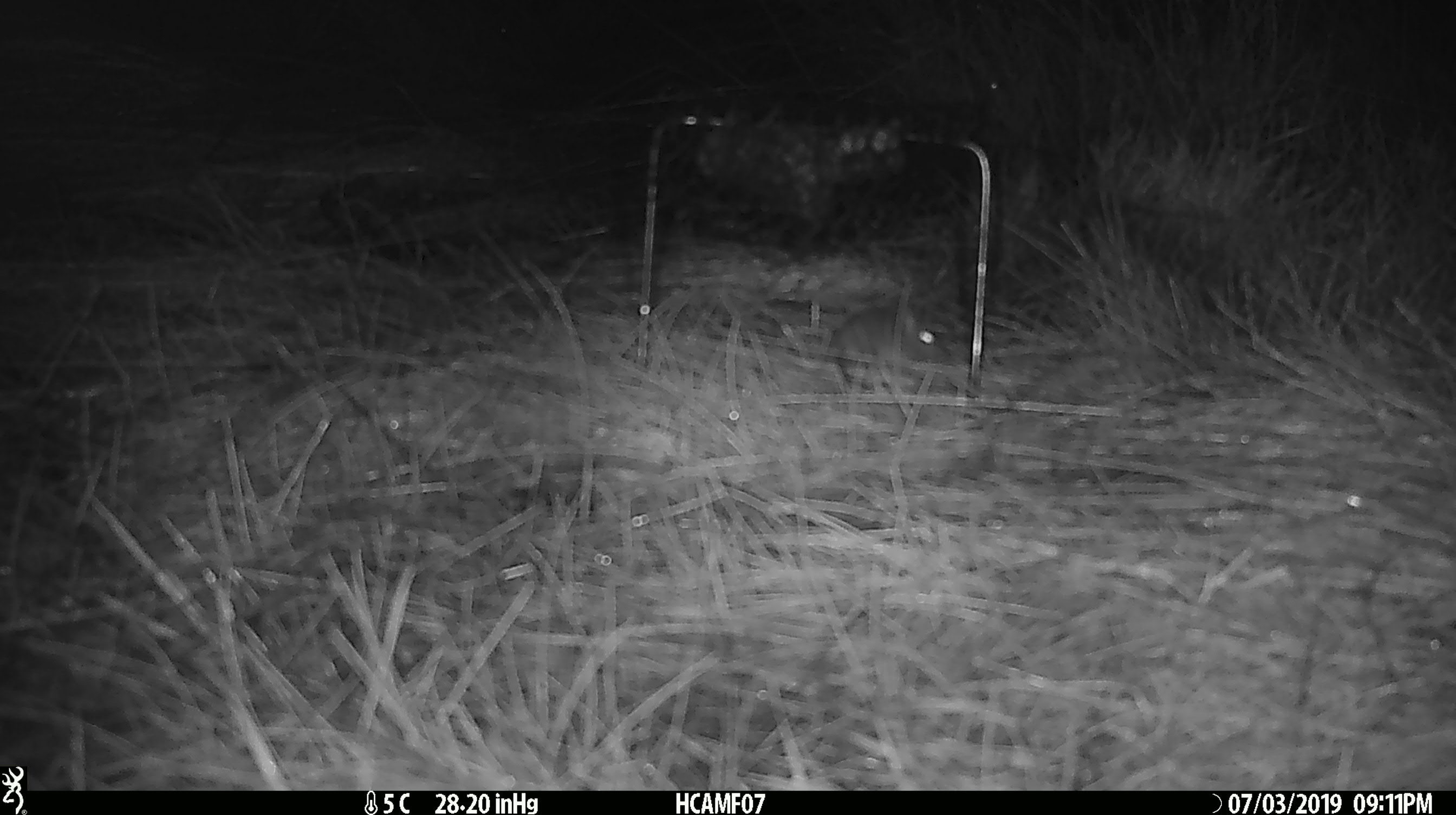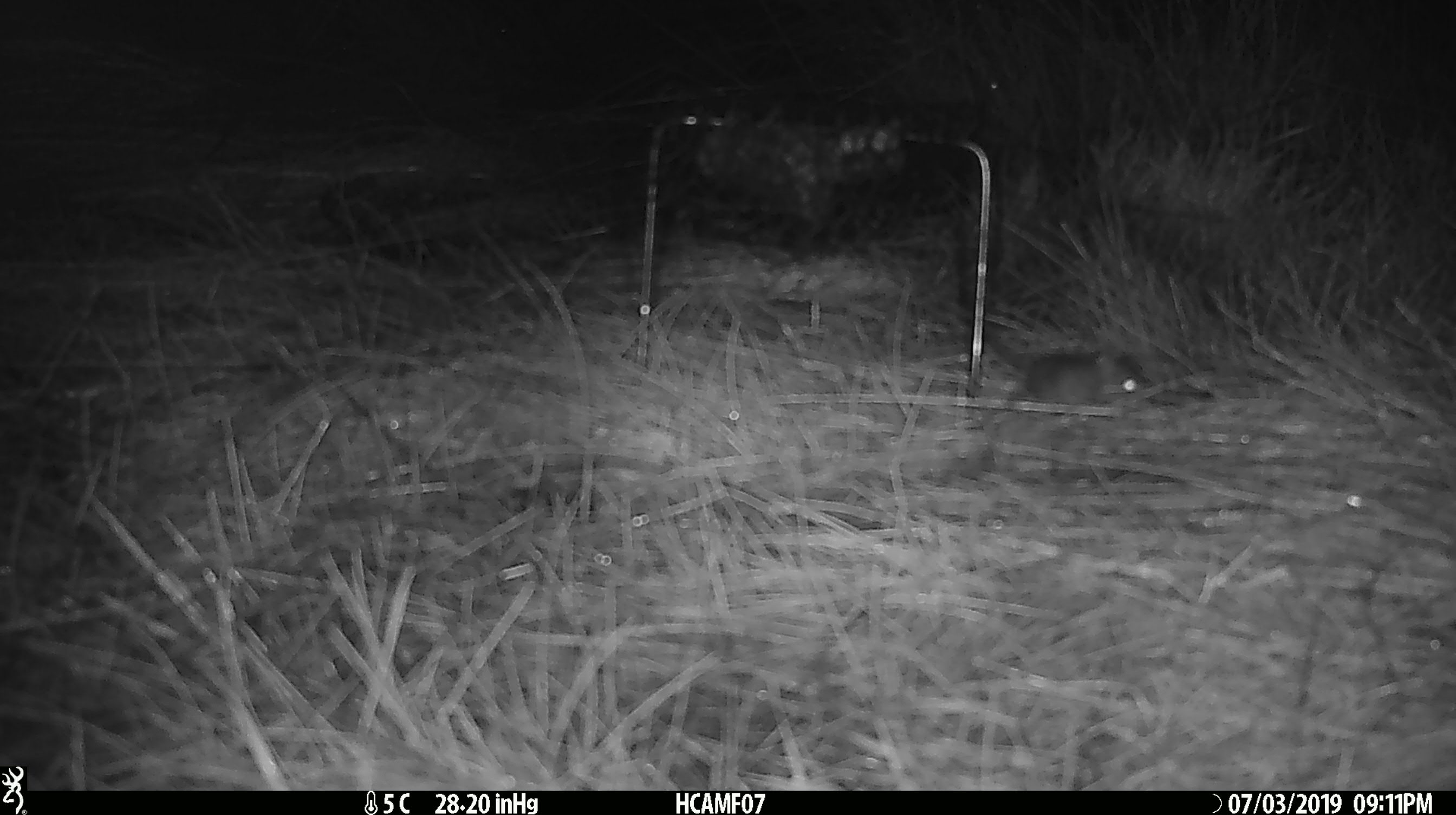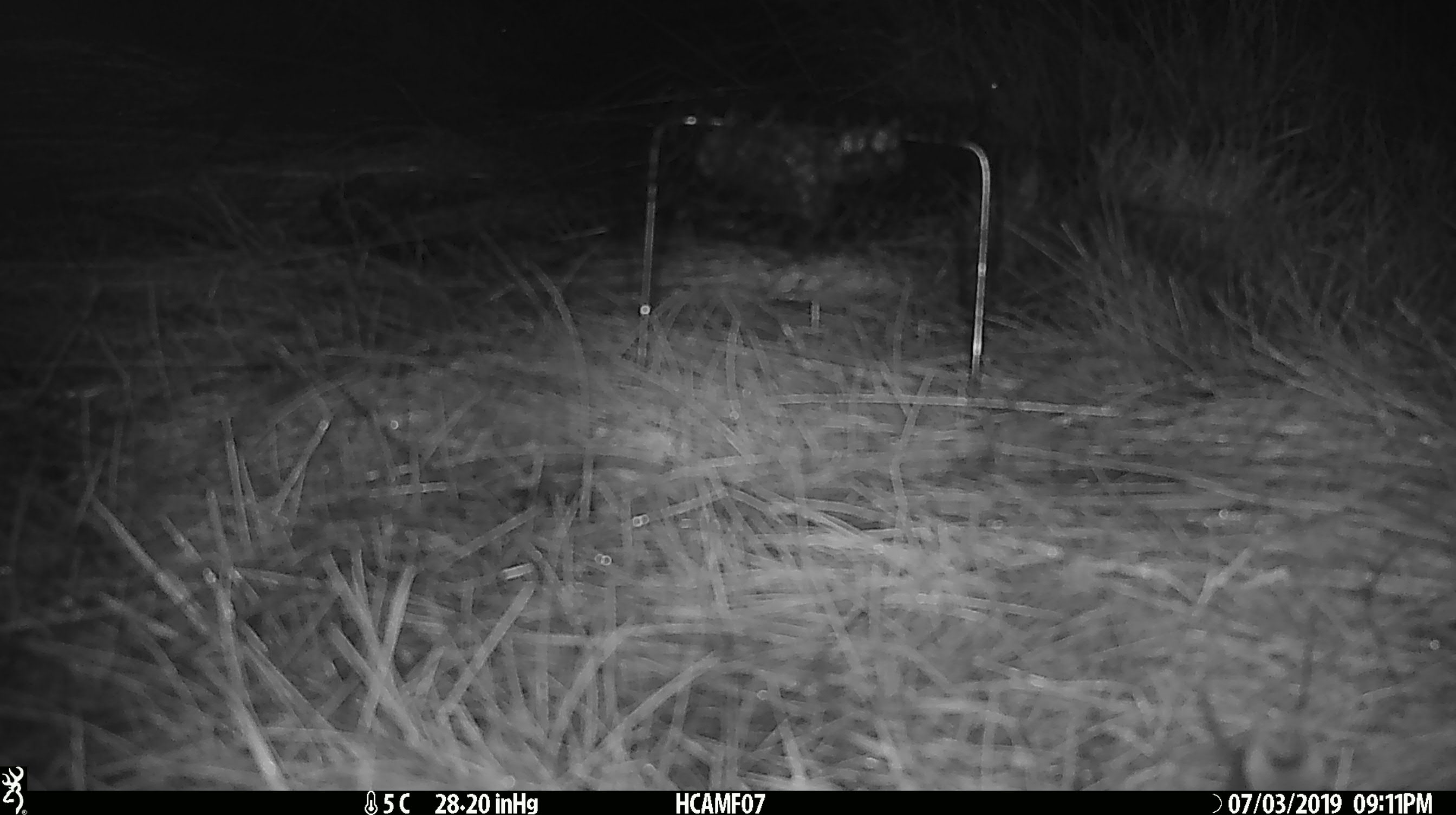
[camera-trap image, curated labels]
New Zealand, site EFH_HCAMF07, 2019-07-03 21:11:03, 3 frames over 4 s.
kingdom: Animalia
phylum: Chordata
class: Mammalia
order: Rodentia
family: Muridae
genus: Mus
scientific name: Mus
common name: mouse